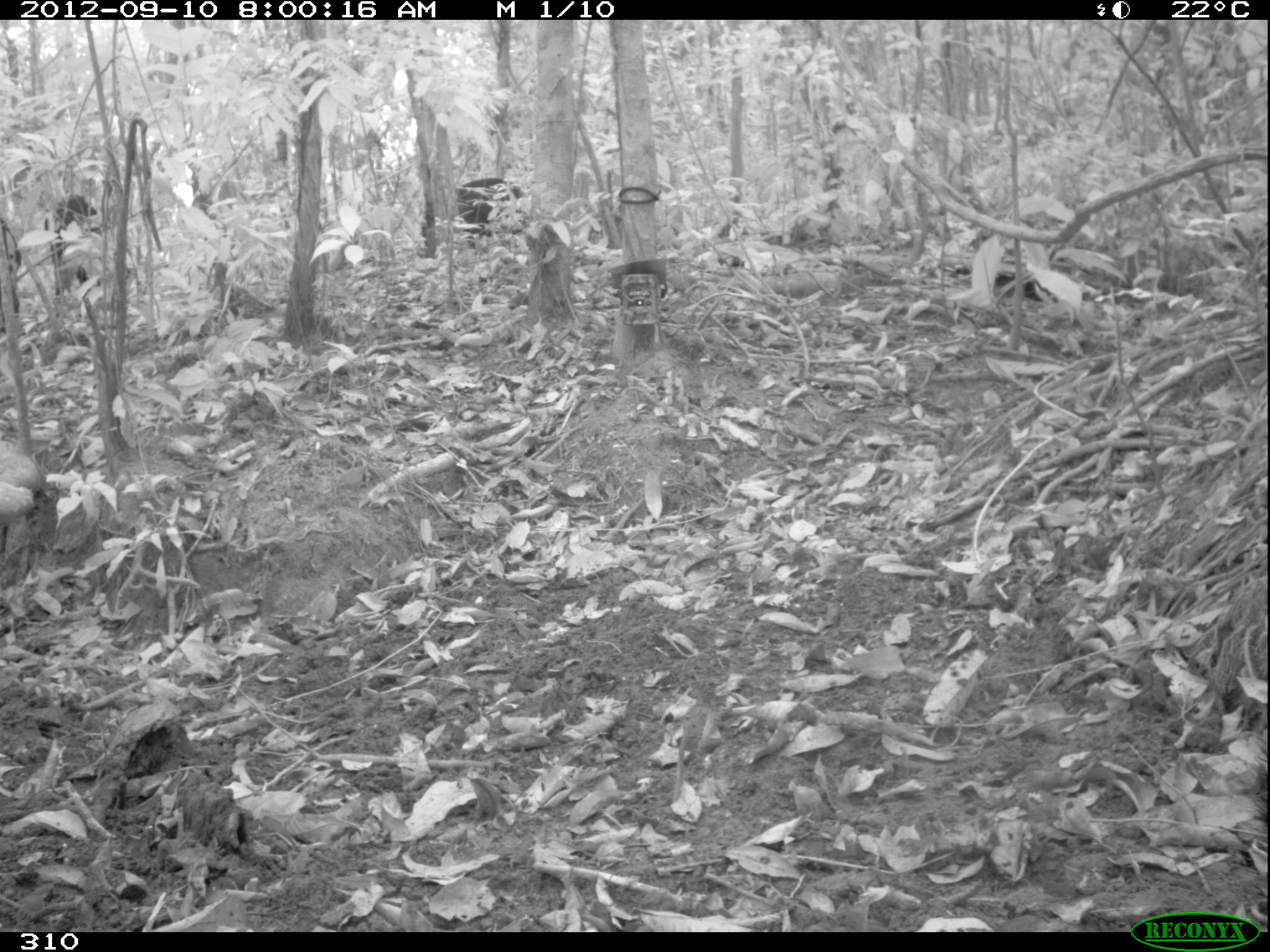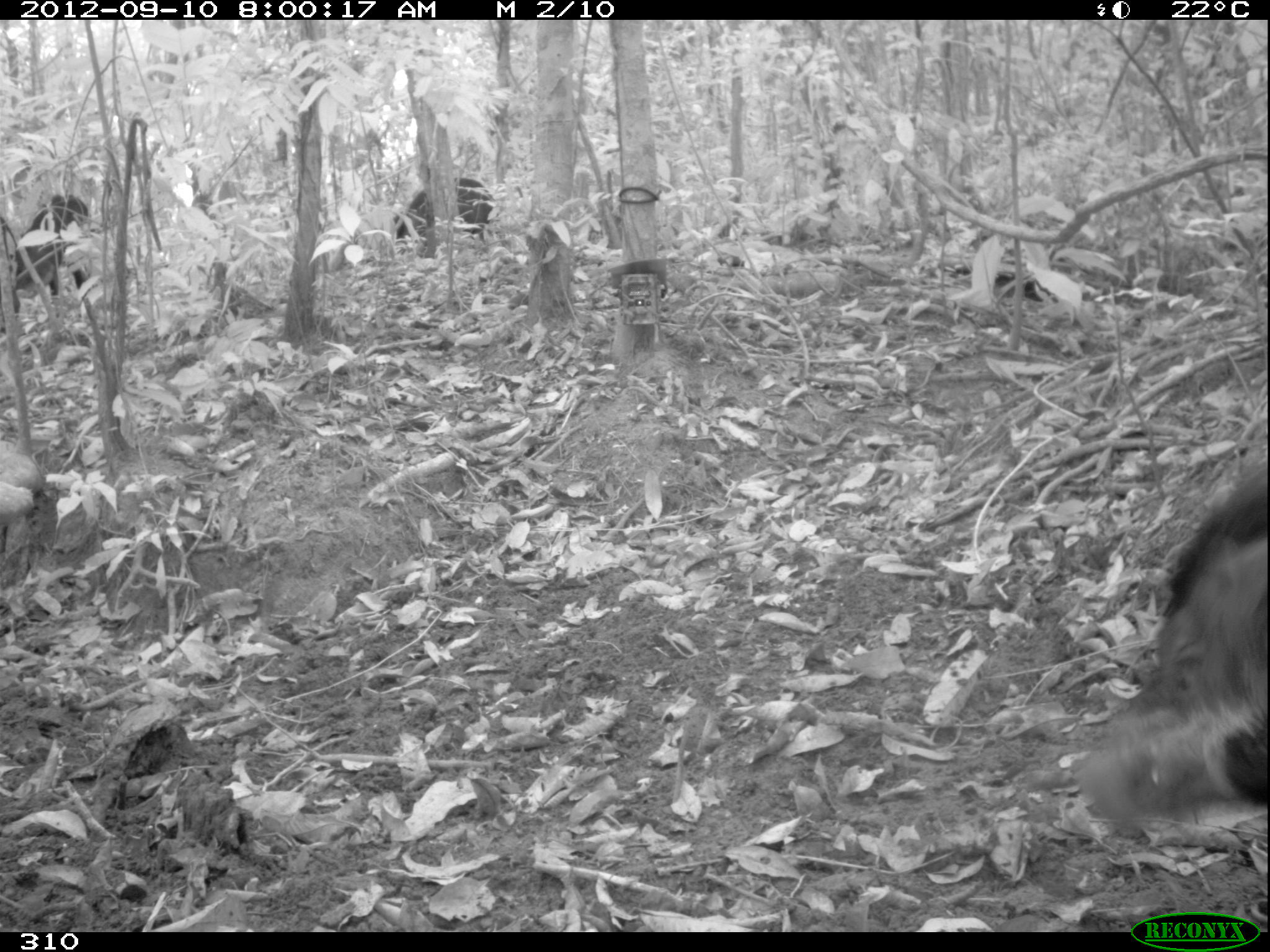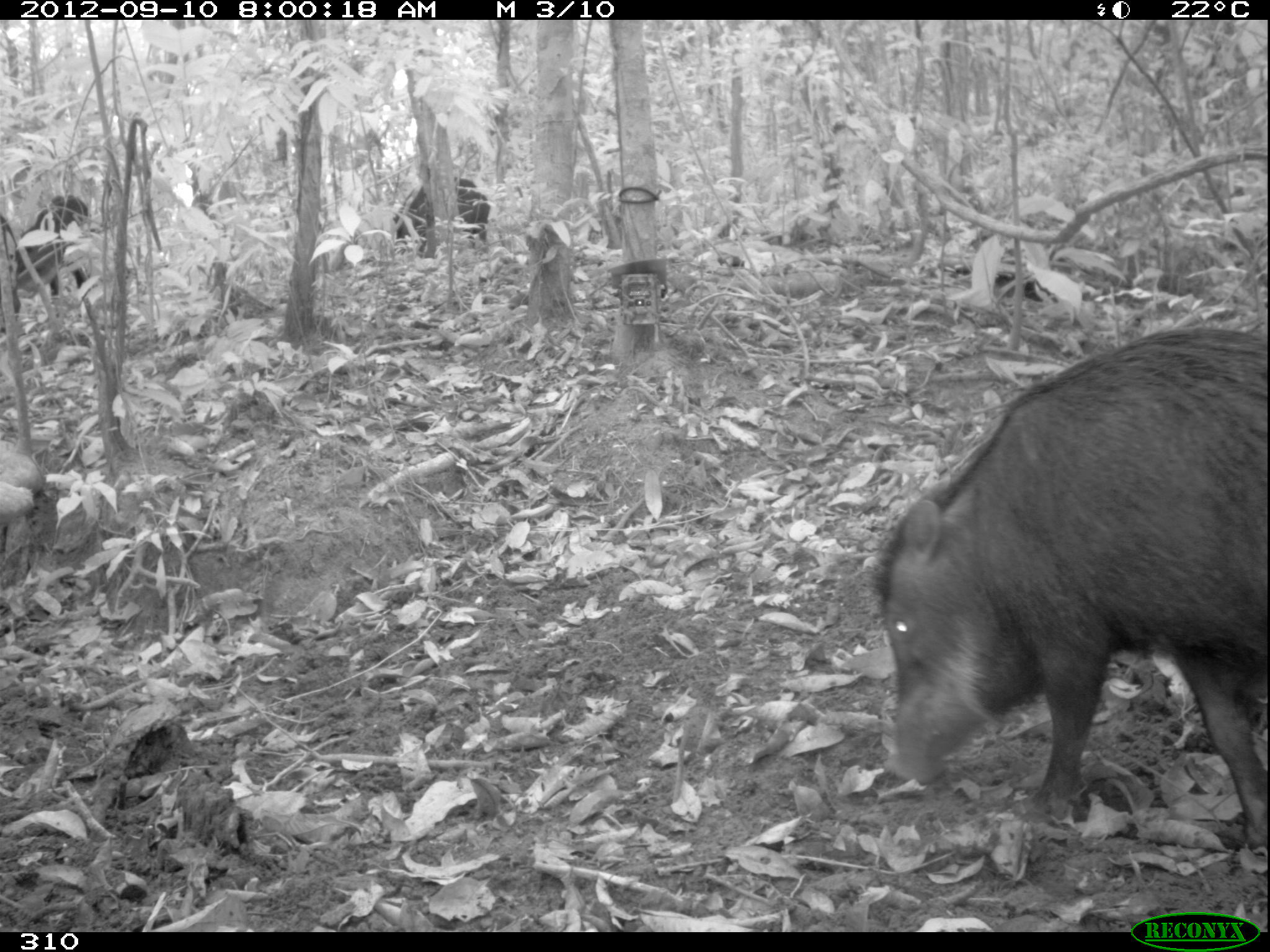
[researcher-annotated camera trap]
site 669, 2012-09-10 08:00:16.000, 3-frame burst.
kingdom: Animalia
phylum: Chordata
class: Mammalia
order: Artiodactyla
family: Tayassuidae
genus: Tayassu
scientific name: Tayassu pecari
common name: white-lipped peccary